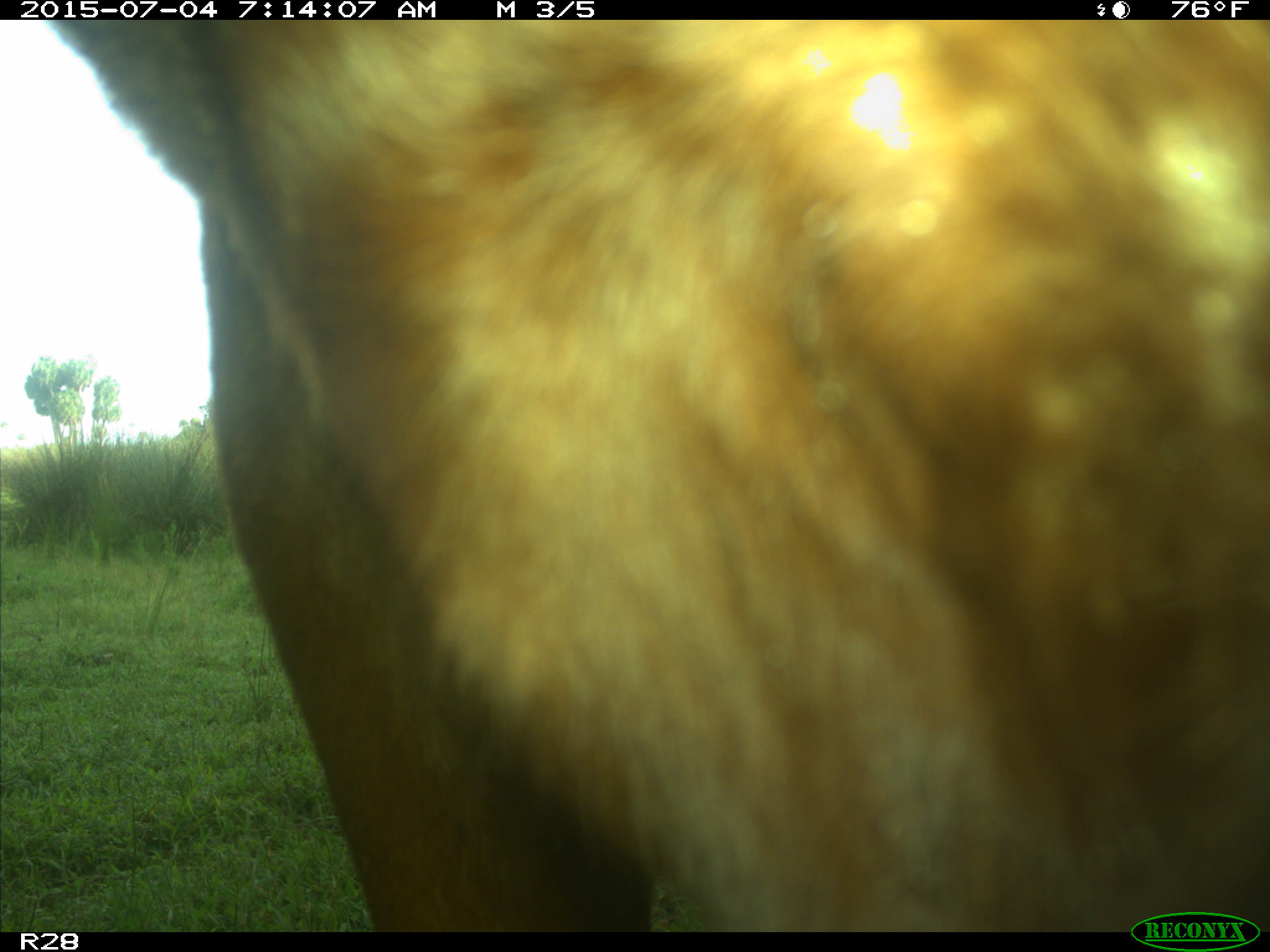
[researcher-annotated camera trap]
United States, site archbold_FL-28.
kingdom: Animalia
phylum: Chordata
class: Mammalia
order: Artiodactyla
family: Bovidae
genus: Bos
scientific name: Bos taurus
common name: domestic cow